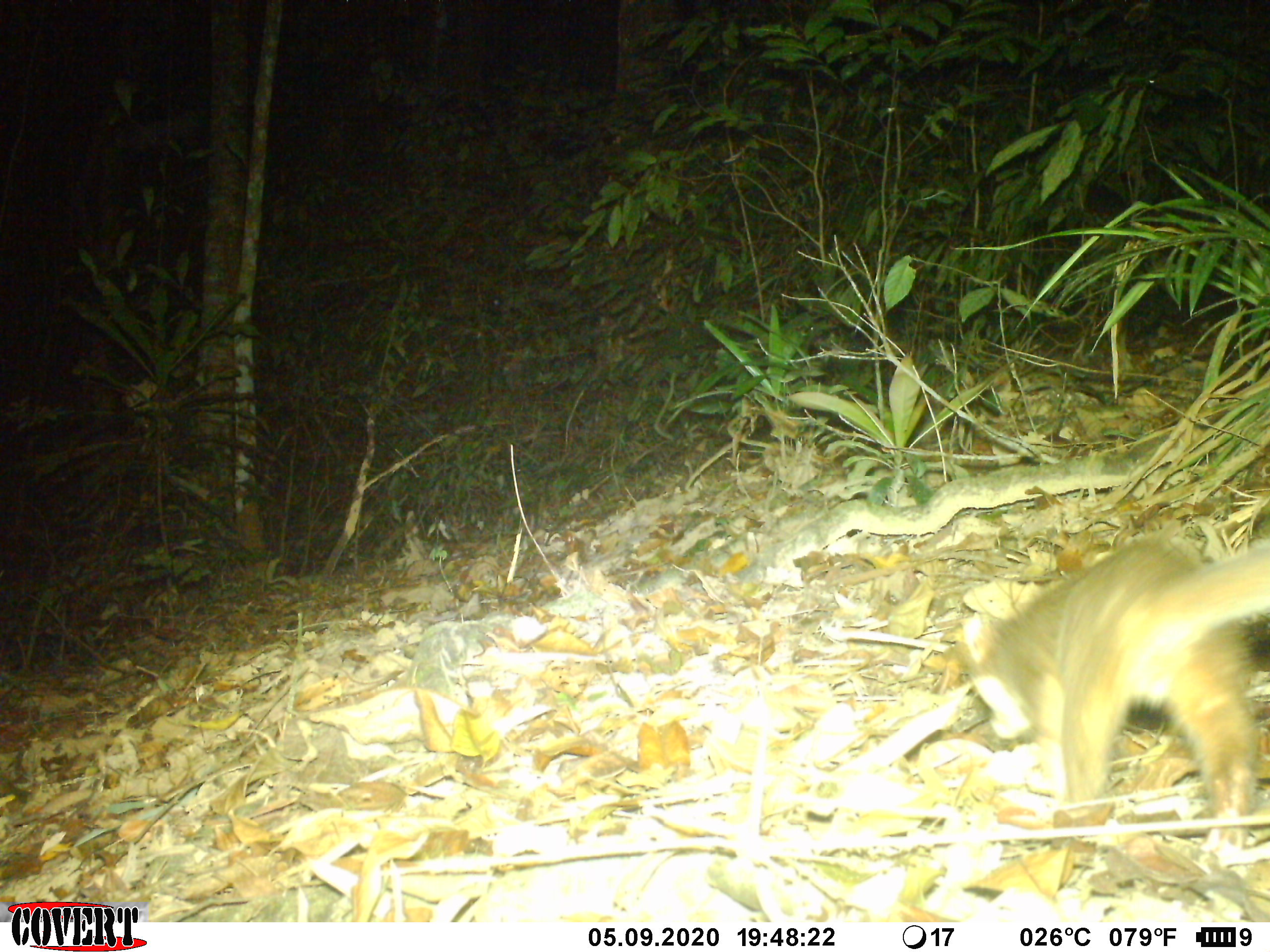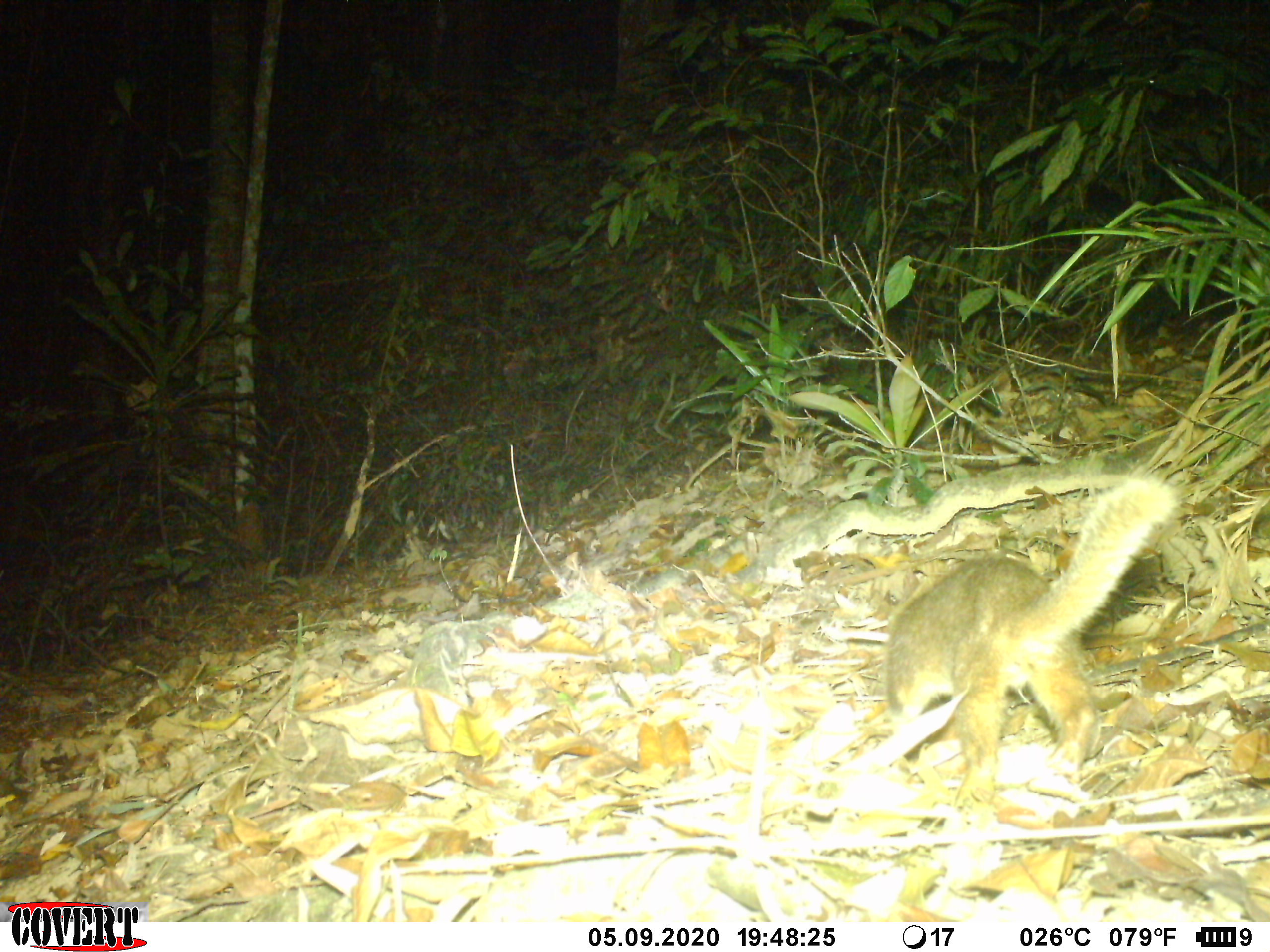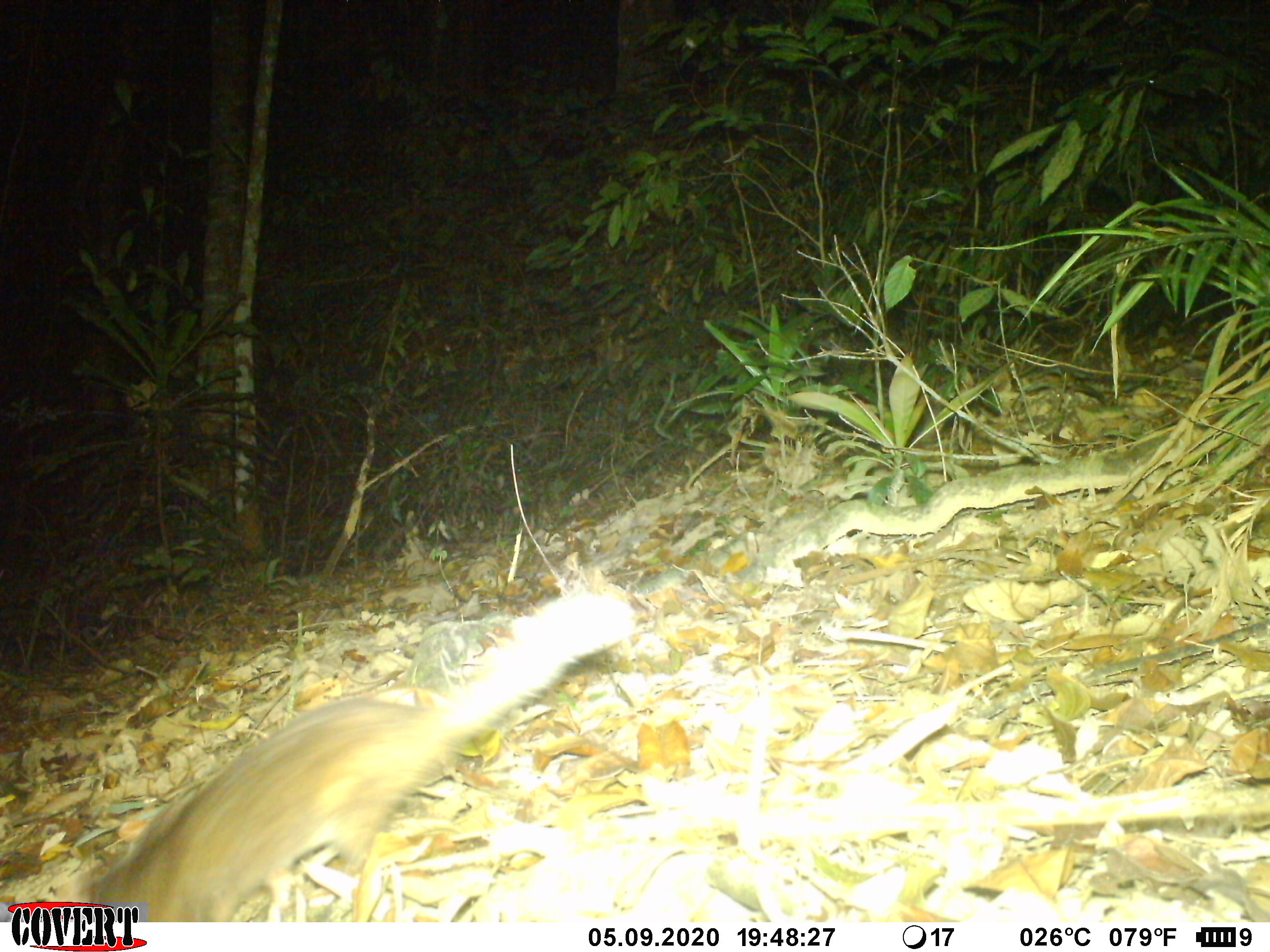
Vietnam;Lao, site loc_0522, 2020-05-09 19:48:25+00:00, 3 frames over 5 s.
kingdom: Animalia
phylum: Chordata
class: Mammalia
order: Carnivora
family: Mustelidae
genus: Melogale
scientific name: Melogale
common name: ferret badger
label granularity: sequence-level